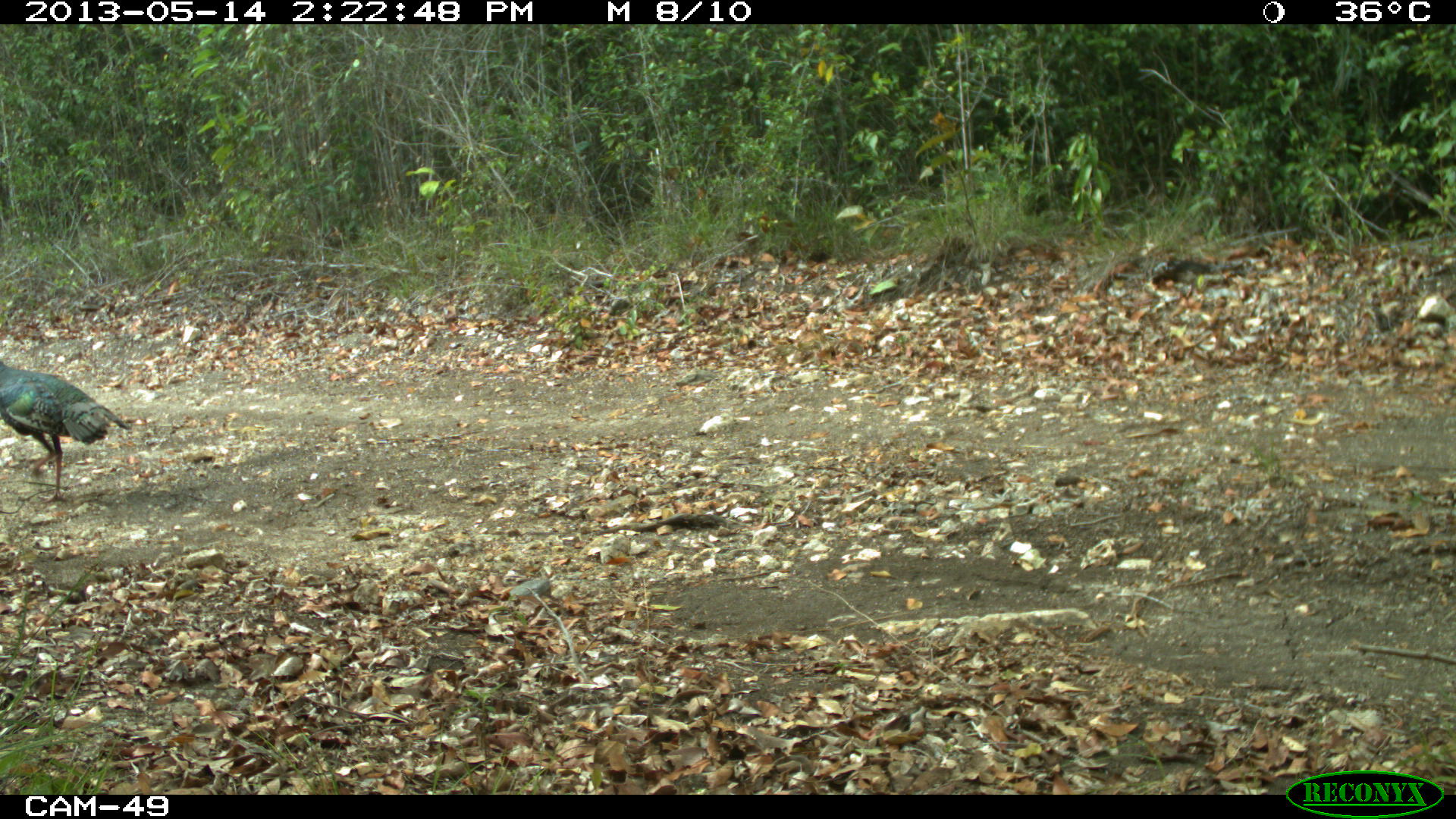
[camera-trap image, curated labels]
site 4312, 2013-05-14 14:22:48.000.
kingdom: Animalia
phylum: Chordata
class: Aves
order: Galliformes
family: Phasianidae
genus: Meleagris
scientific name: Meleagris ocellata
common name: ocellated turkey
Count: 4.